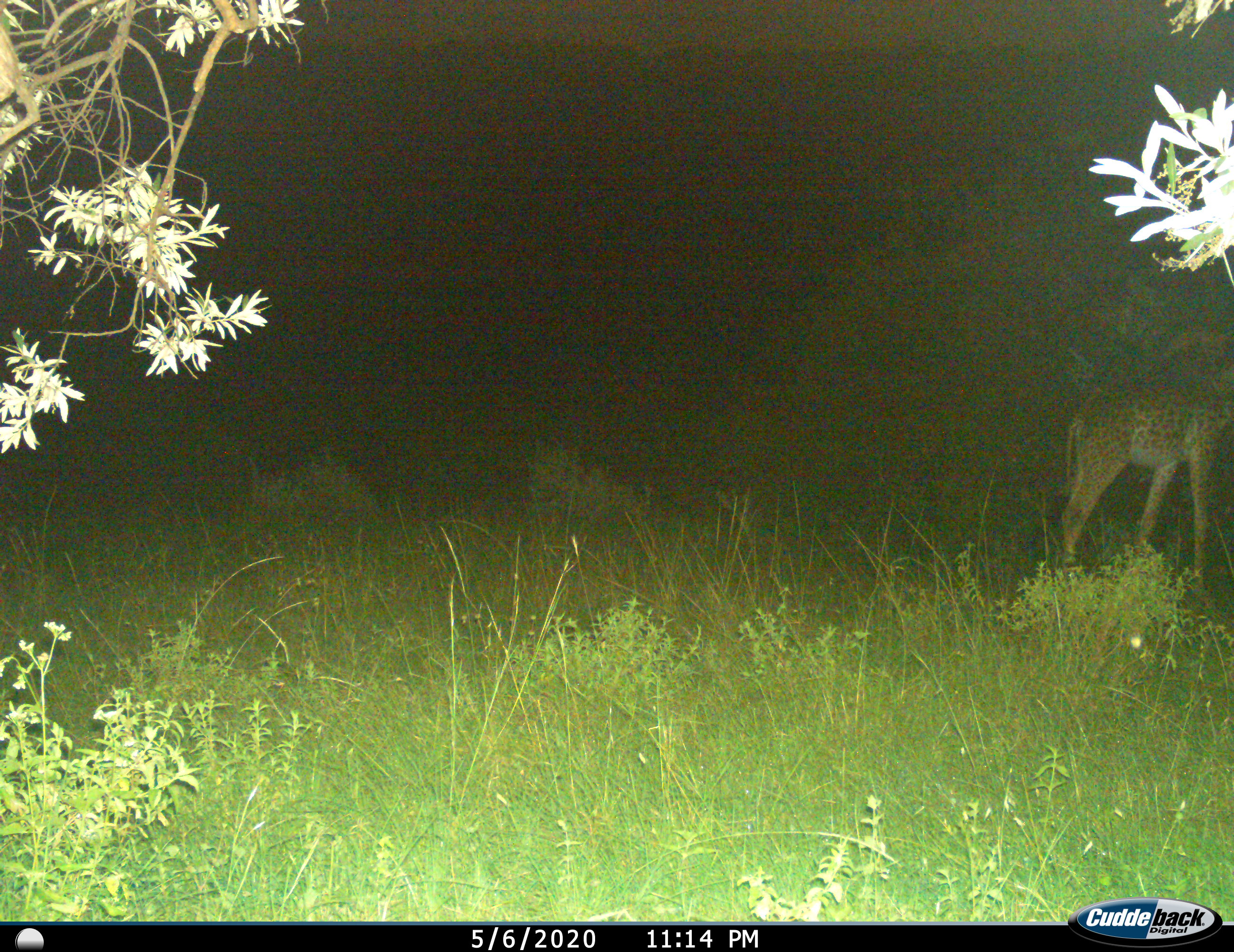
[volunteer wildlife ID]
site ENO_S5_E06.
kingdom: Animalia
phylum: Chordata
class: Mammalia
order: Artiodactyla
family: Giraffidae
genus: Giraffa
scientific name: Giraffa camelopardalis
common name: giraffe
Giraffe (Giraffa camelopardalis), count 1. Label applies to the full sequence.